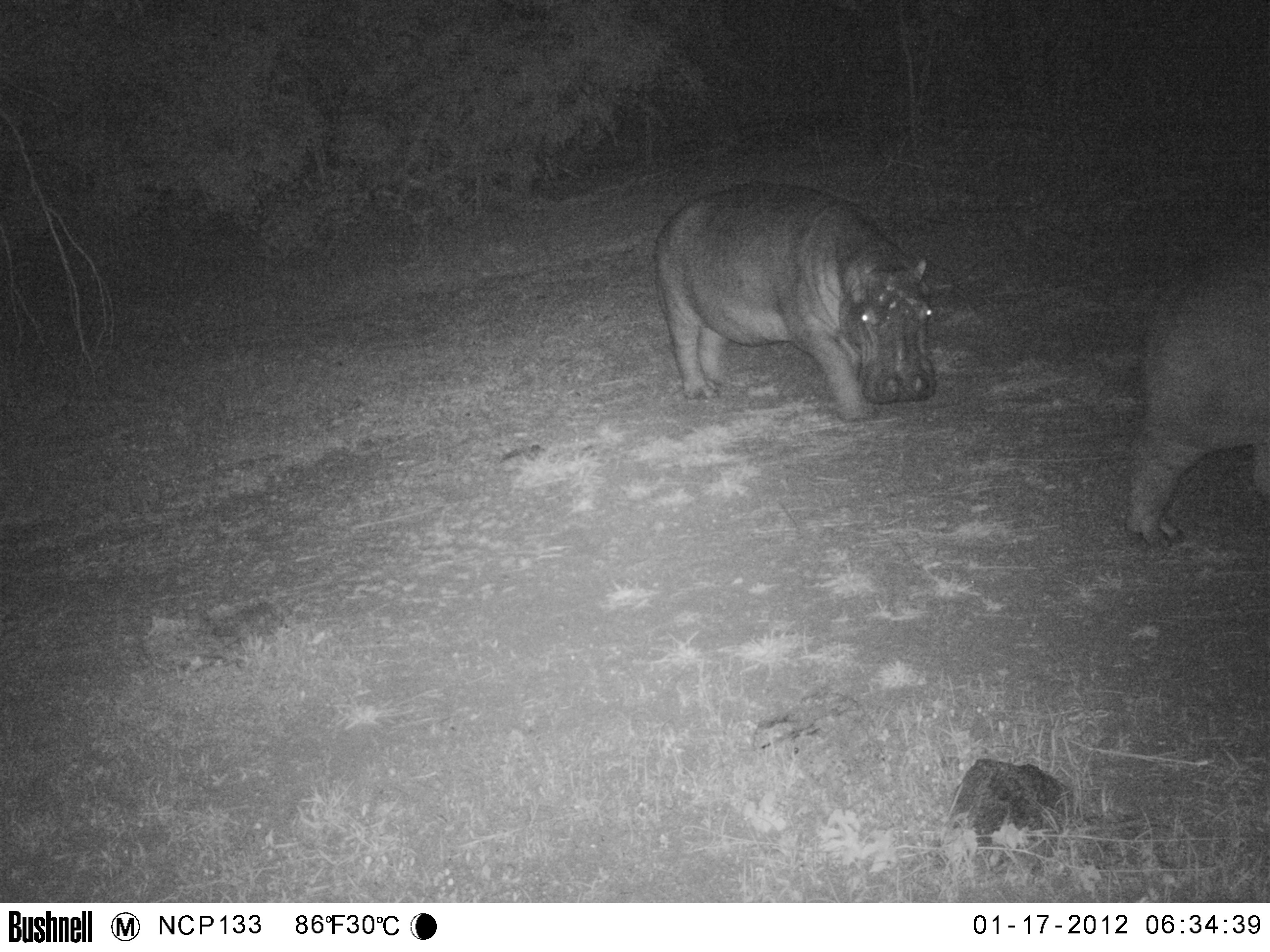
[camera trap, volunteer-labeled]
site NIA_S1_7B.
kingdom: Animalia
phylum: Chordata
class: Mammalia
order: Artiodactyla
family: Hippopotamidae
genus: Hippopotamus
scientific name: Hippopotamus amphibius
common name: hippopotamus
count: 2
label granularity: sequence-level